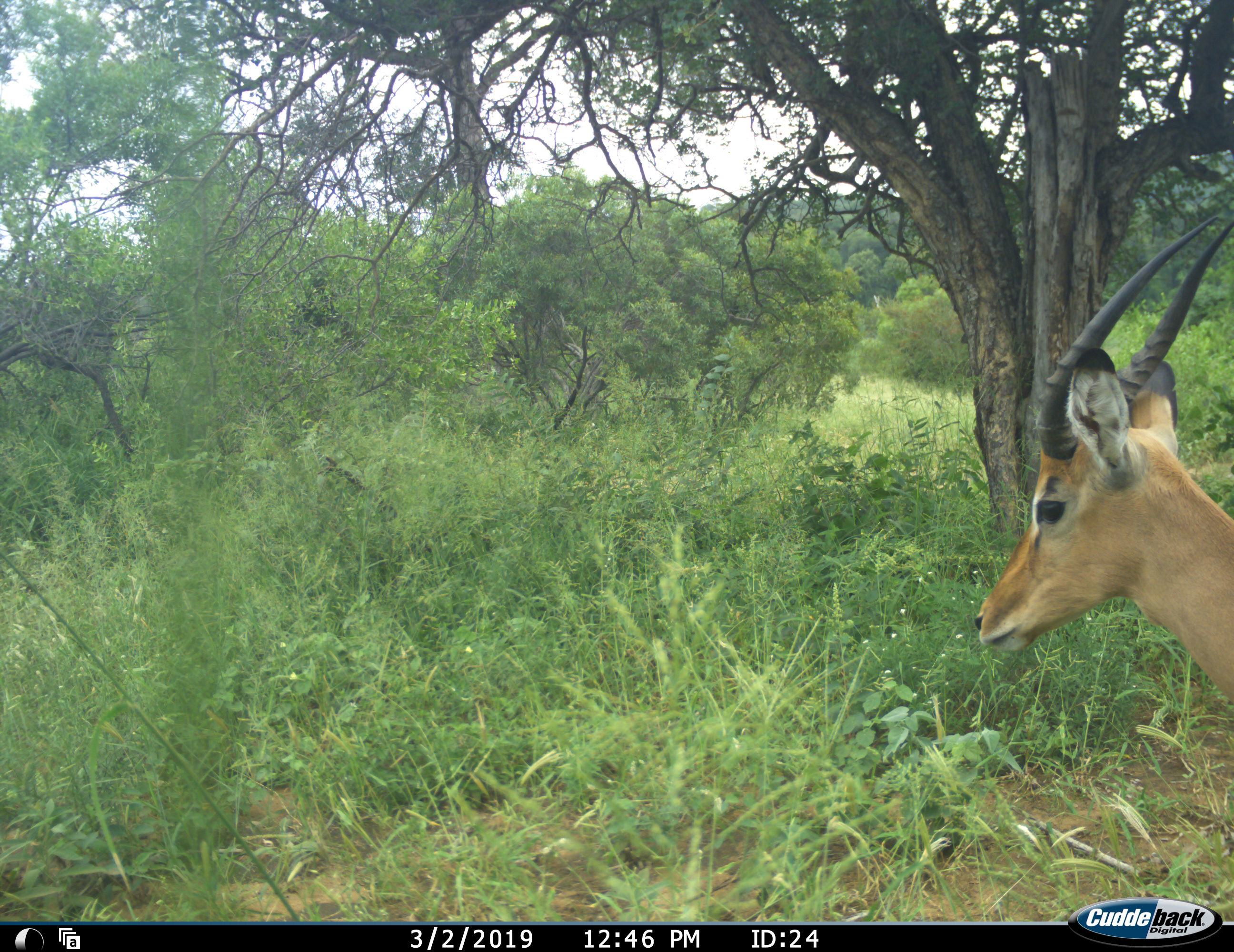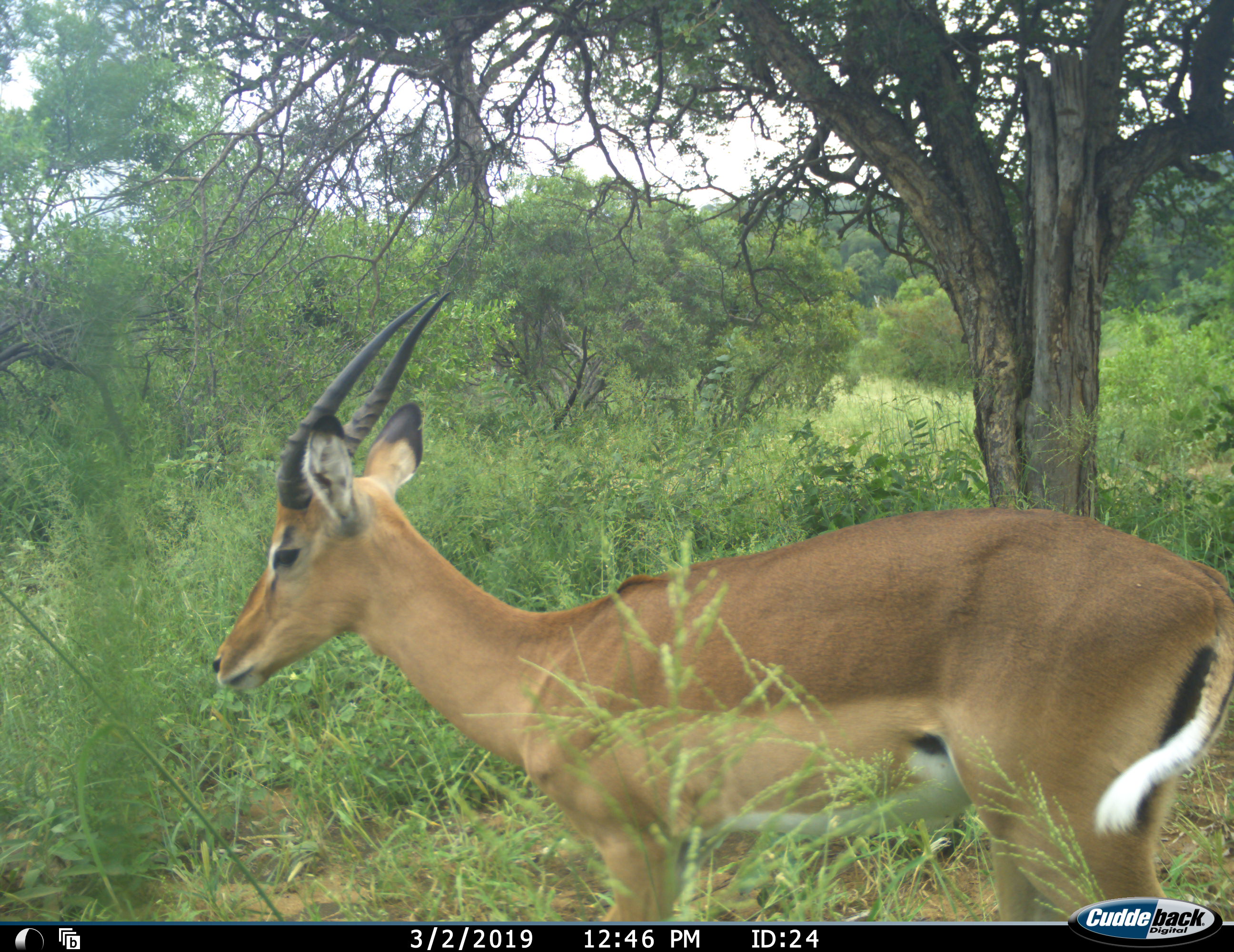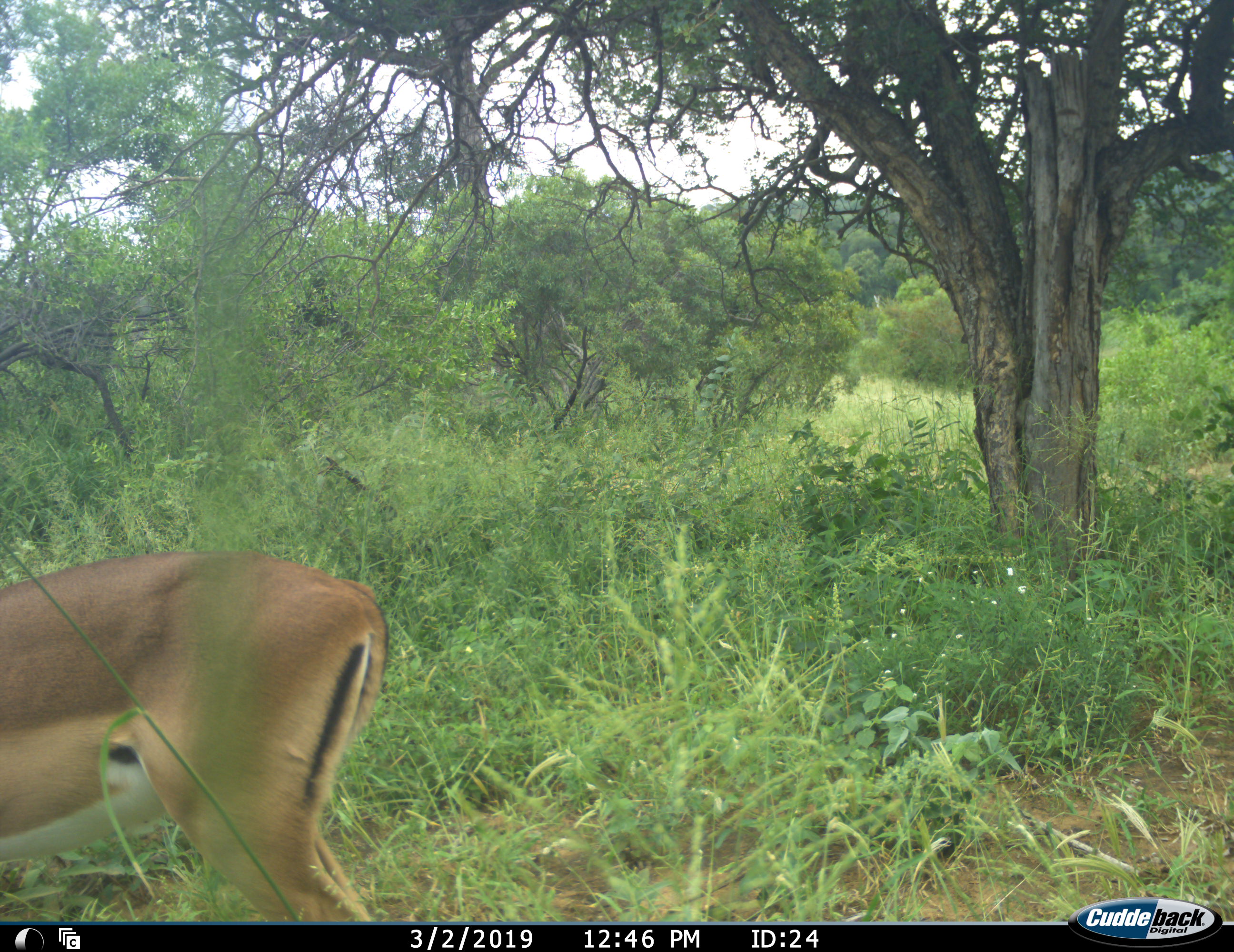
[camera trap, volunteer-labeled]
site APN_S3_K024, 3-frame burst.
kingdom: Animalia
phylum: Chordata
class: Mammalia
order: Artiodactyla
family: Bovidae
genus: Aepyceros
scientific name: Aepyceros melampus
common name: impala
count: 1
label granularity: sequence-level